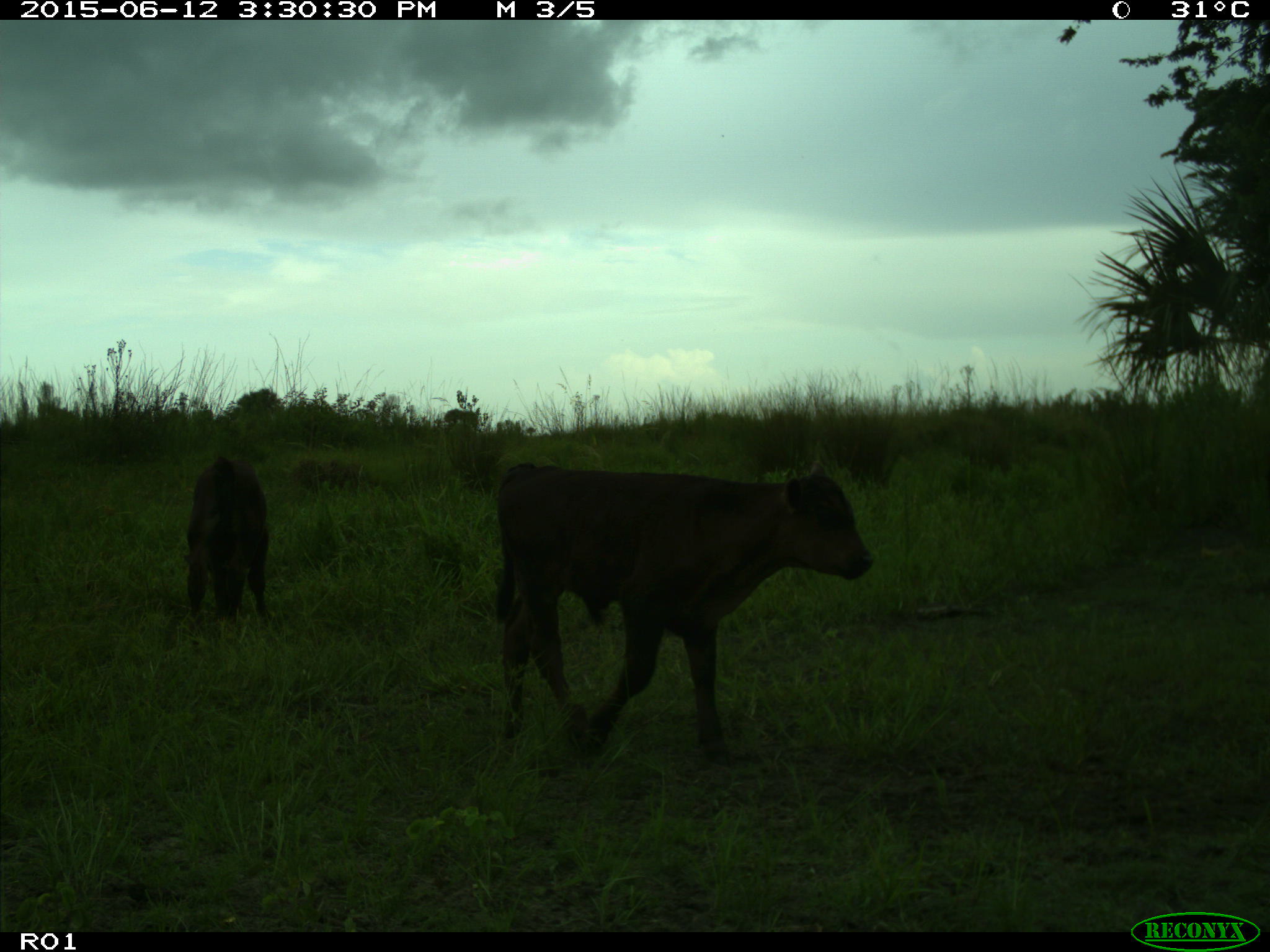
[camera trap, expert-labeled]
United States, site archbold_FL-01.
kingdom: Animalia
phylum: Chordata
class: Mammalia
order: Artiodactyla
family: Bovidae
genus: Bos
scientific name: Bos taurus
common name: domestic cow